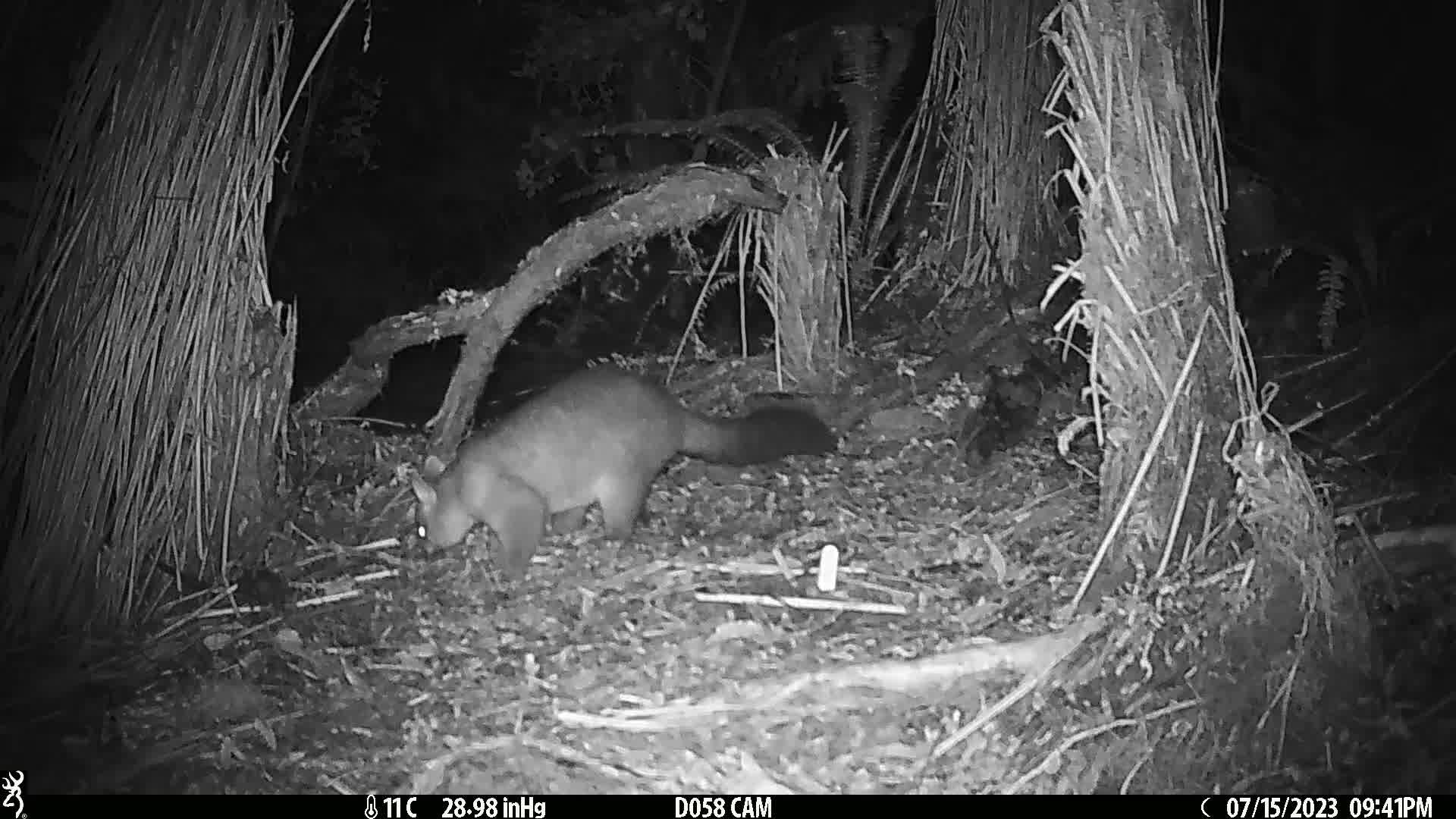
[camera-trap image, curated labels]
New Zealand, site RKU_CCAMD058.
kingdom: Animalia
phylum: Chordata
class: Mammalia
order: Diprotodontia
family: Phalangeridae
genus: Trichosurus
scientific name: Trichosurus vulpecula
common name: common brushtail possum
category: possum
Possum (common brushtail possum) (Trichosurus vulpecula).